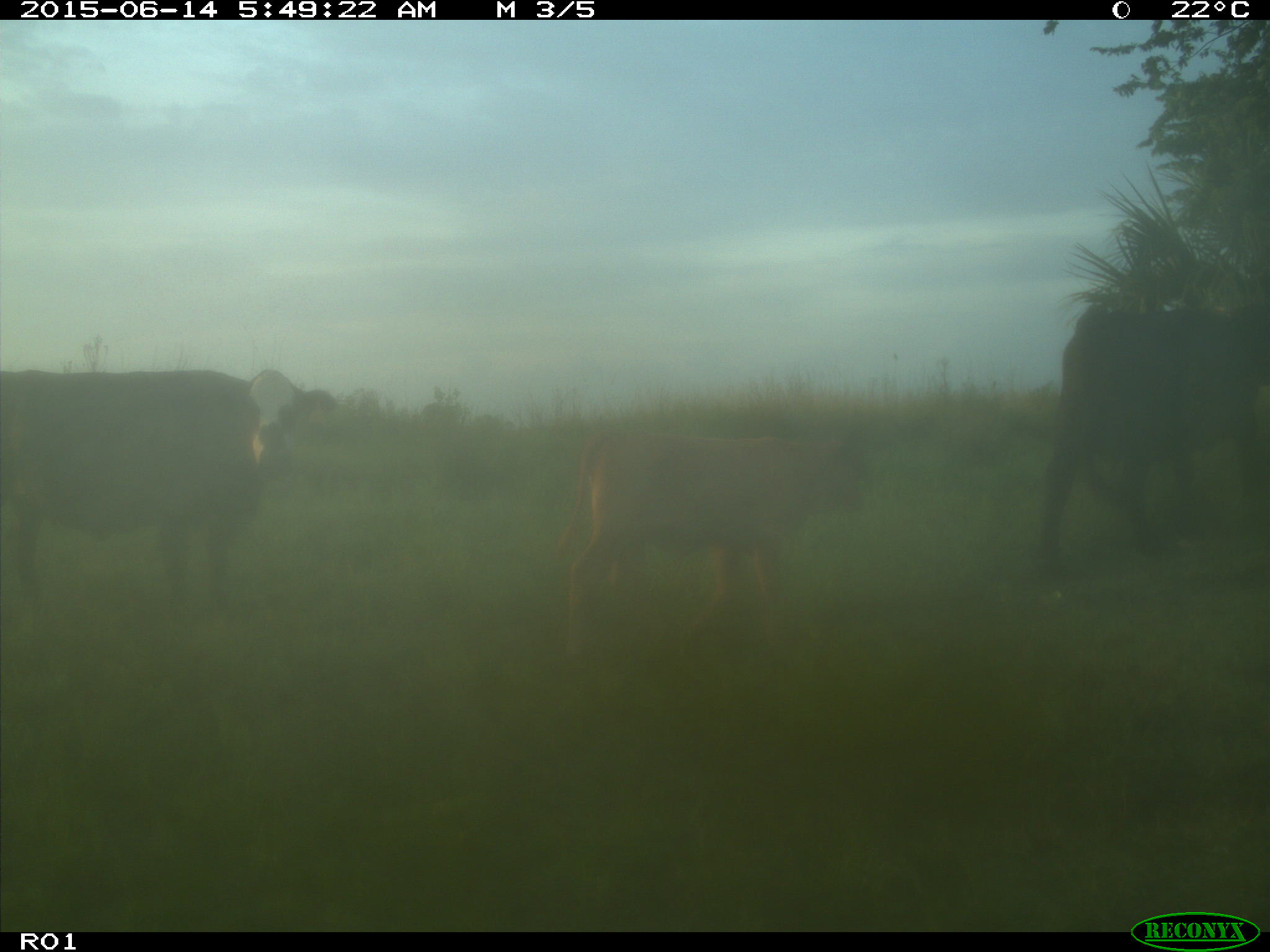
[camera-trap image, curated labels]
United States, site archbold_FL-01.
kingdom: Animalia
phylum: Chordata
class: Mammalia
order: Artiodactyla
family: Bovidae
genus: Bos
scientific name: Bos taurus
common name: domestic cow